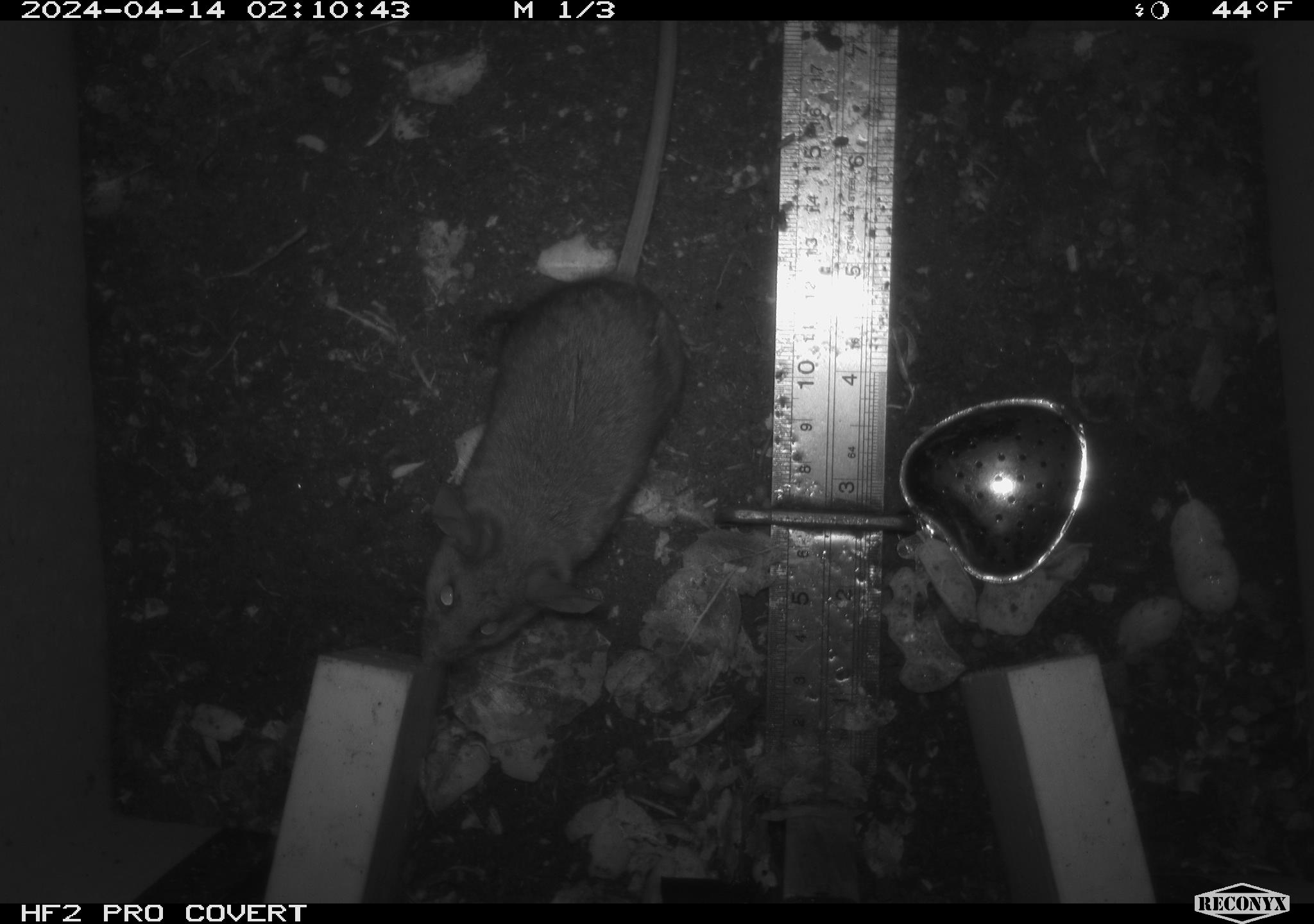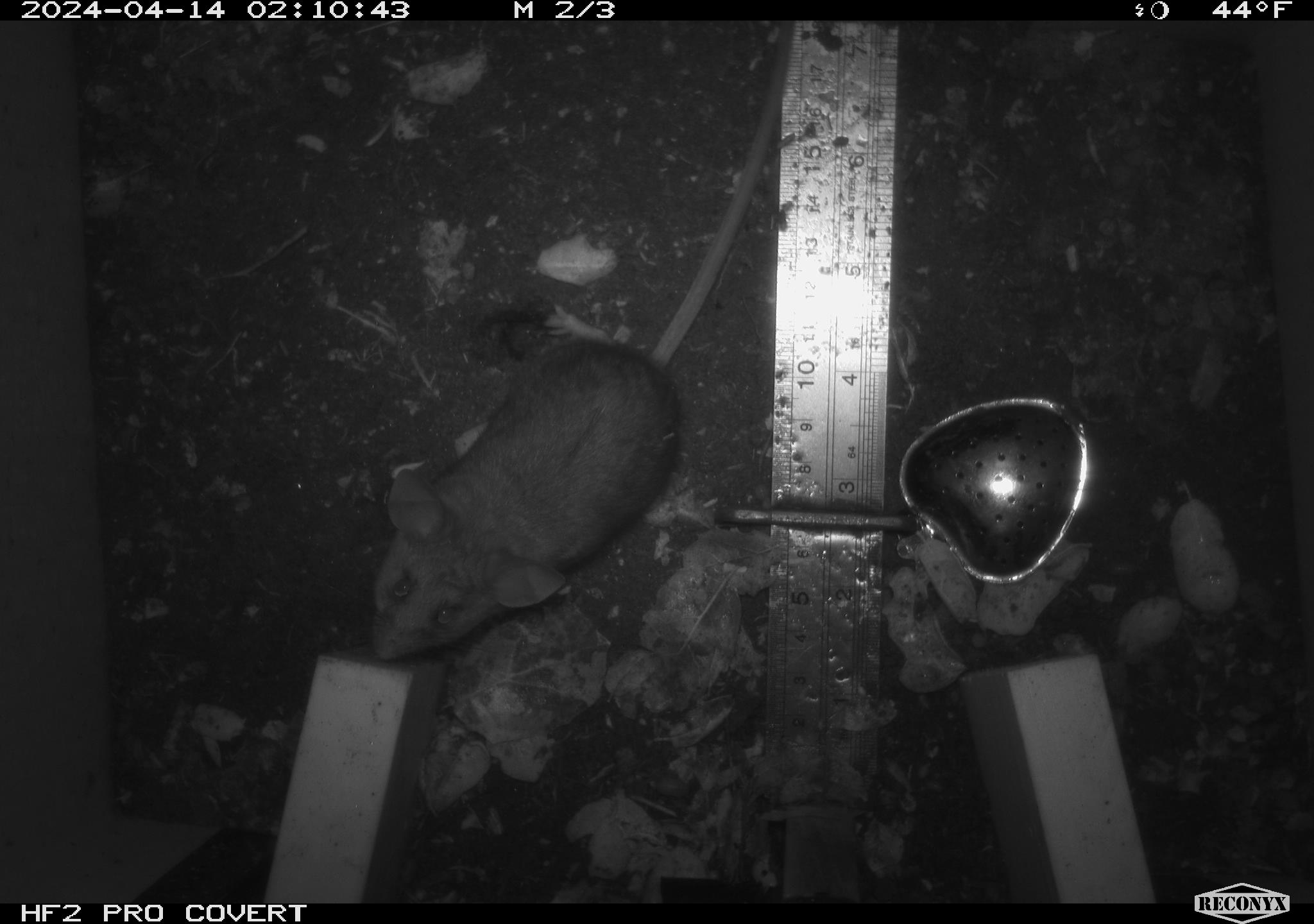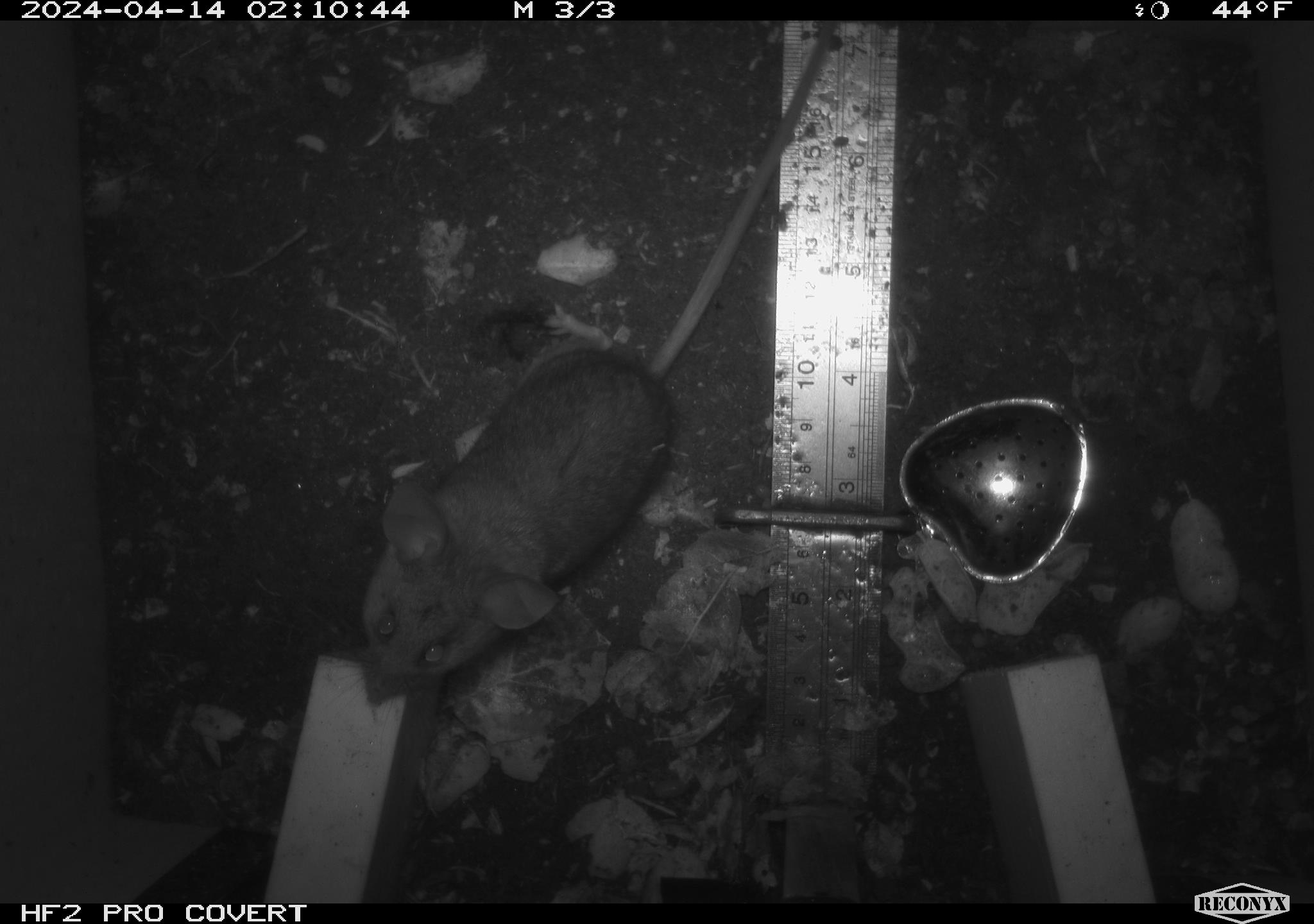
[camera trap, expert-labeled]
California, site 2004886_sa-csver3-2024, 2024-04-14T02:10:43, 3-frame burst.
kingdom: Animalia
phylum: Chordata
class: Mammalia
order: Rodentia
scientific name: Rodentia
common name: rodent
Rodent (Rodentia).